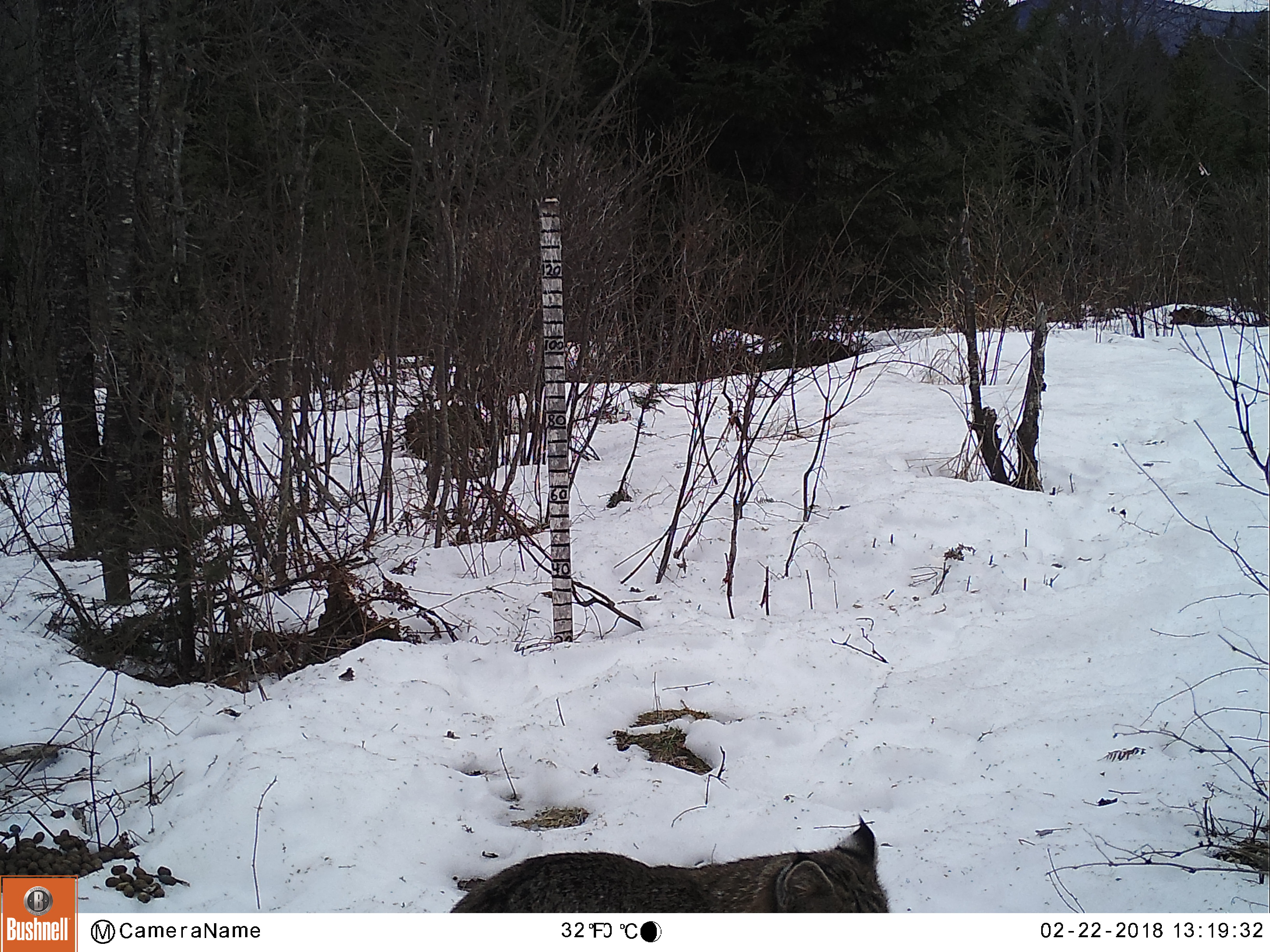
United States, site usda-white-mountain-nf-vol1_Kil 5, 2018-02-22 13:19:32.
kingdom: Animalia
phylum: Chordata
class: Mammalia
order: Carnivora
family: Felidae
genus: Lynx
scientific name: Lynx rufus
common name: bobcat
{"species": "bobcat (Lynx rufus)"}